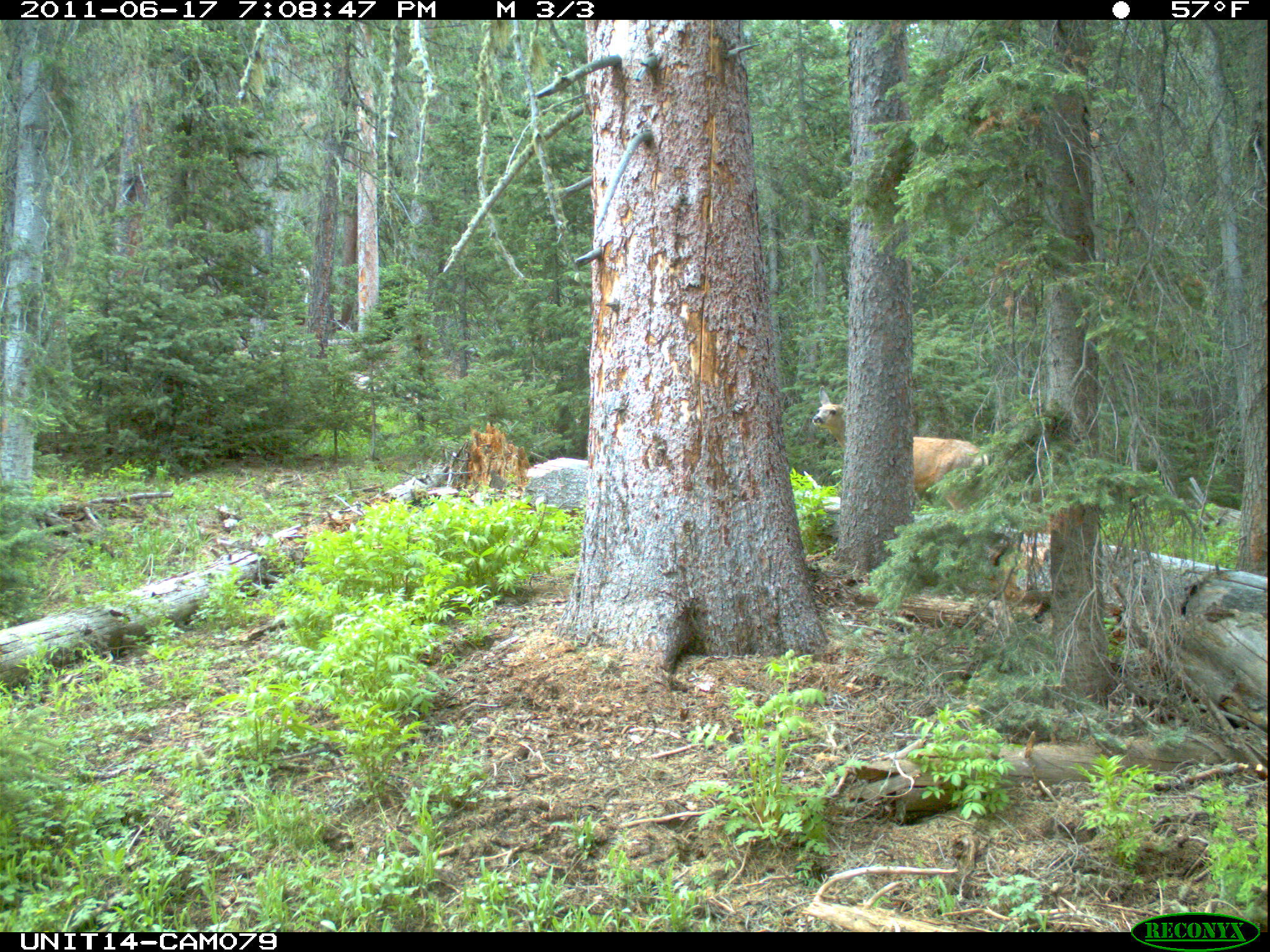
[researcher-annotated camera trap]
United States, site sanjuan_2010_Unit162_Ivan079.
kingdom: Animalia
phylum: Chordata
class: Mammalia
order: Artiodactyla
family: Cervidae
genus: Odocoileus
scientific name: Odocoileus hemionus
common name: mule deer